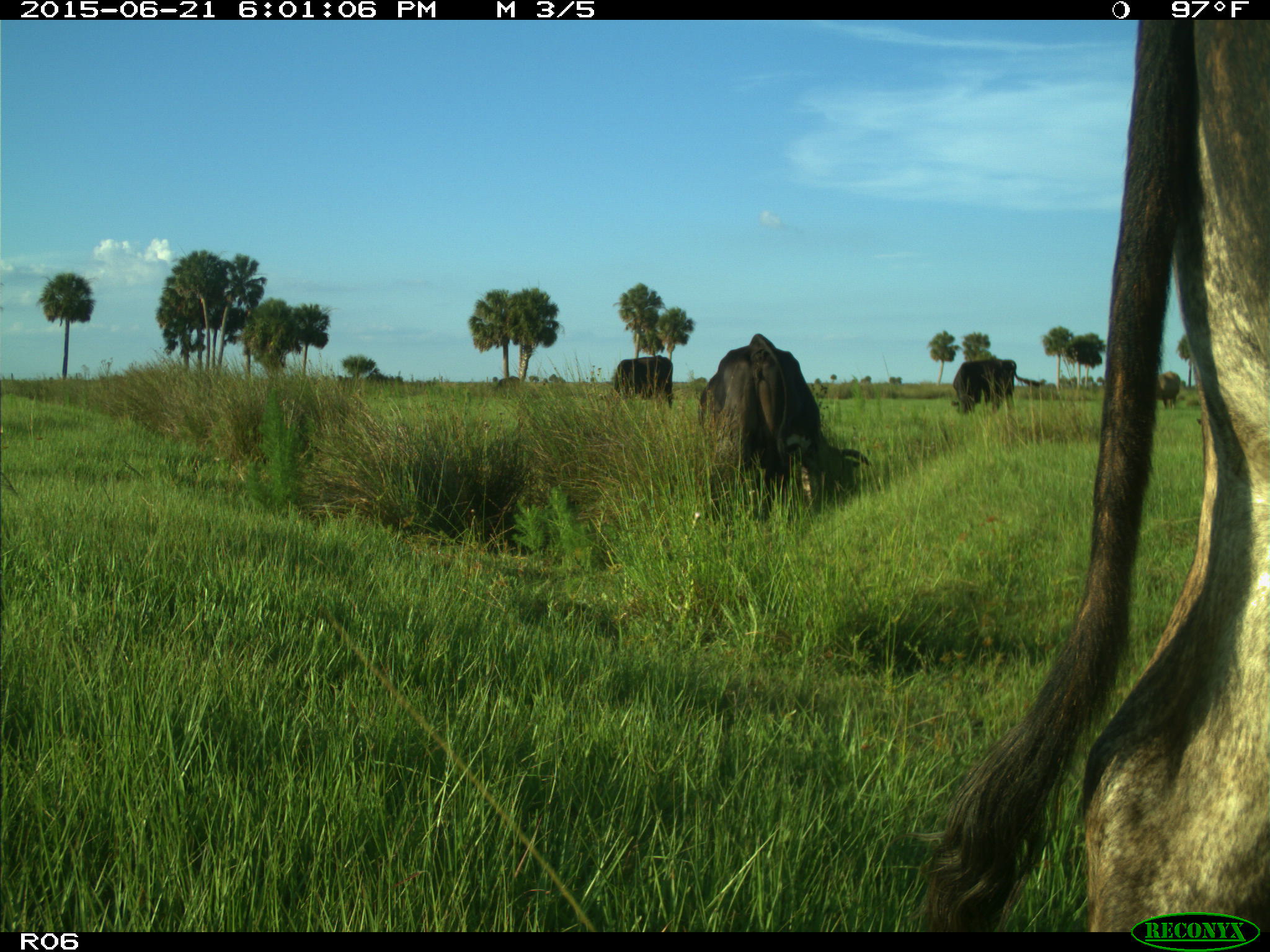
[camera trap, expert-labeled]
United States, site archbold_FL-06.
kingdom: Animalia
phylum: Chordata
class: Mammalia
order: Artiodactyla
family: Bovidae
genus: Bos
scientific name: Bos taurus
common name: domestic cow